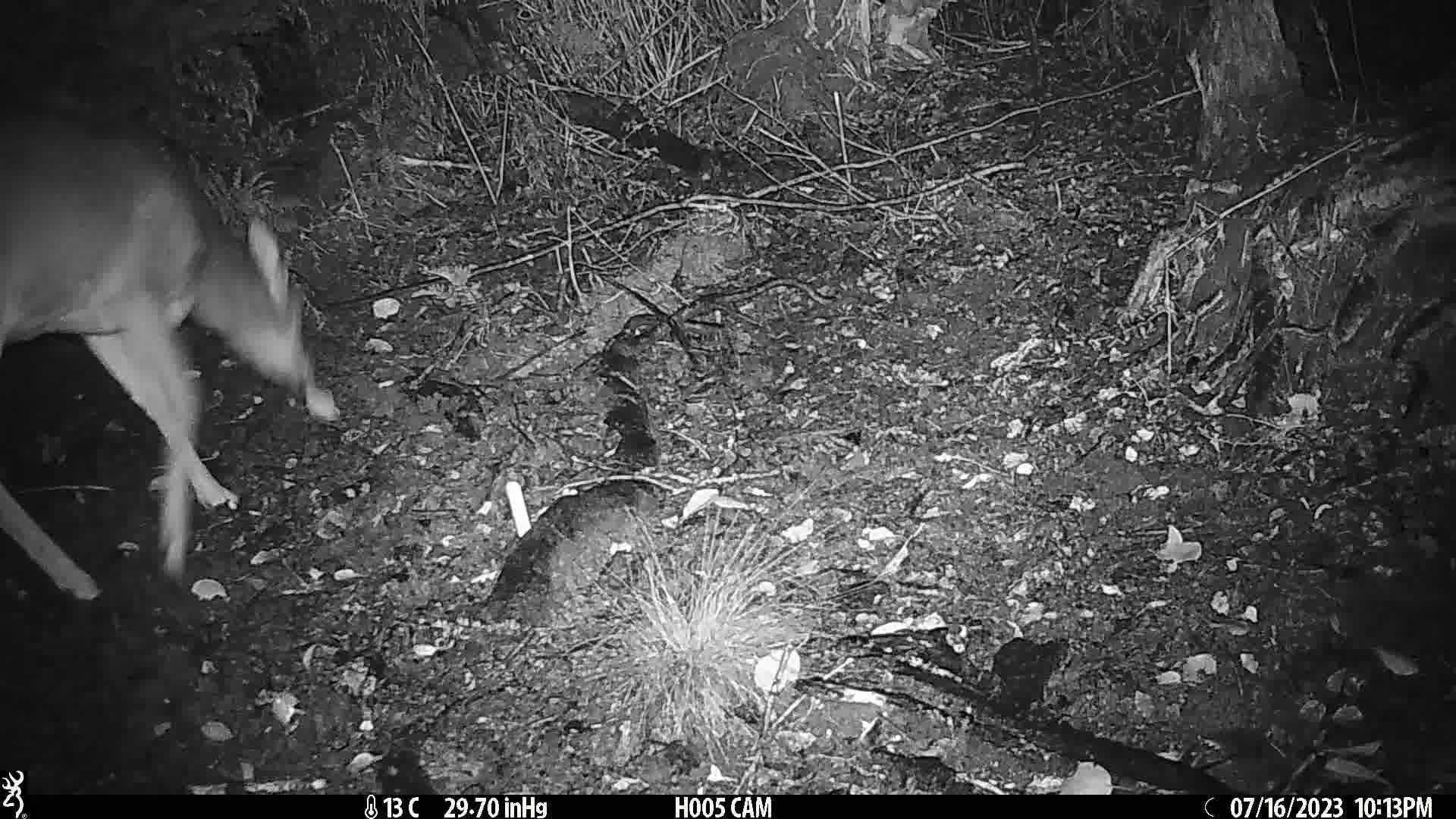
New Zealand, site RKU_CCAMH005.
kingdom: Animalia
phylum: Chordata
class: Mammalia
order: Artiodactyla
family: Cervidae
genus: Odocoileus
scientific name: Odocoileus virginianus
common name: white-tailed deer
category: white tailed deer